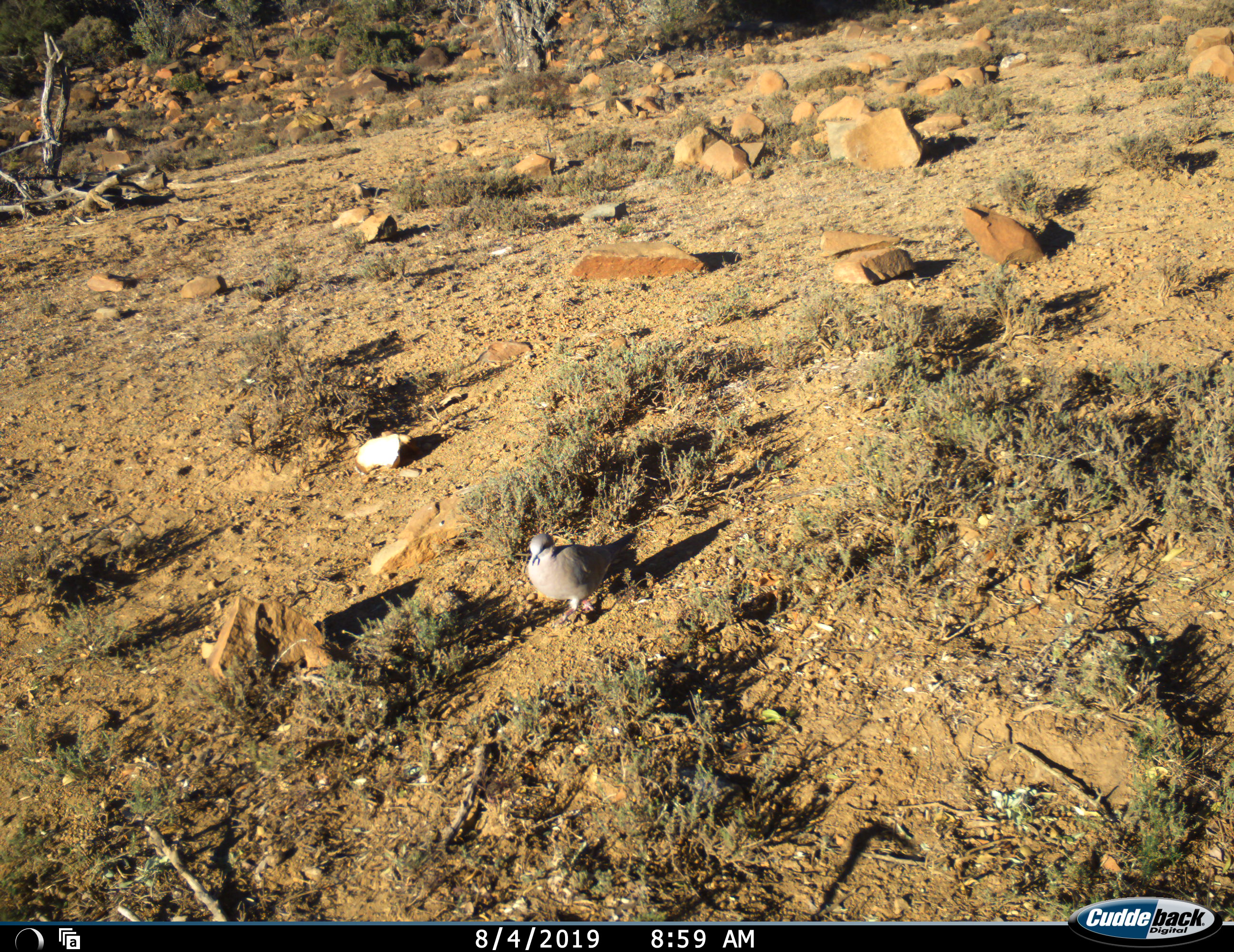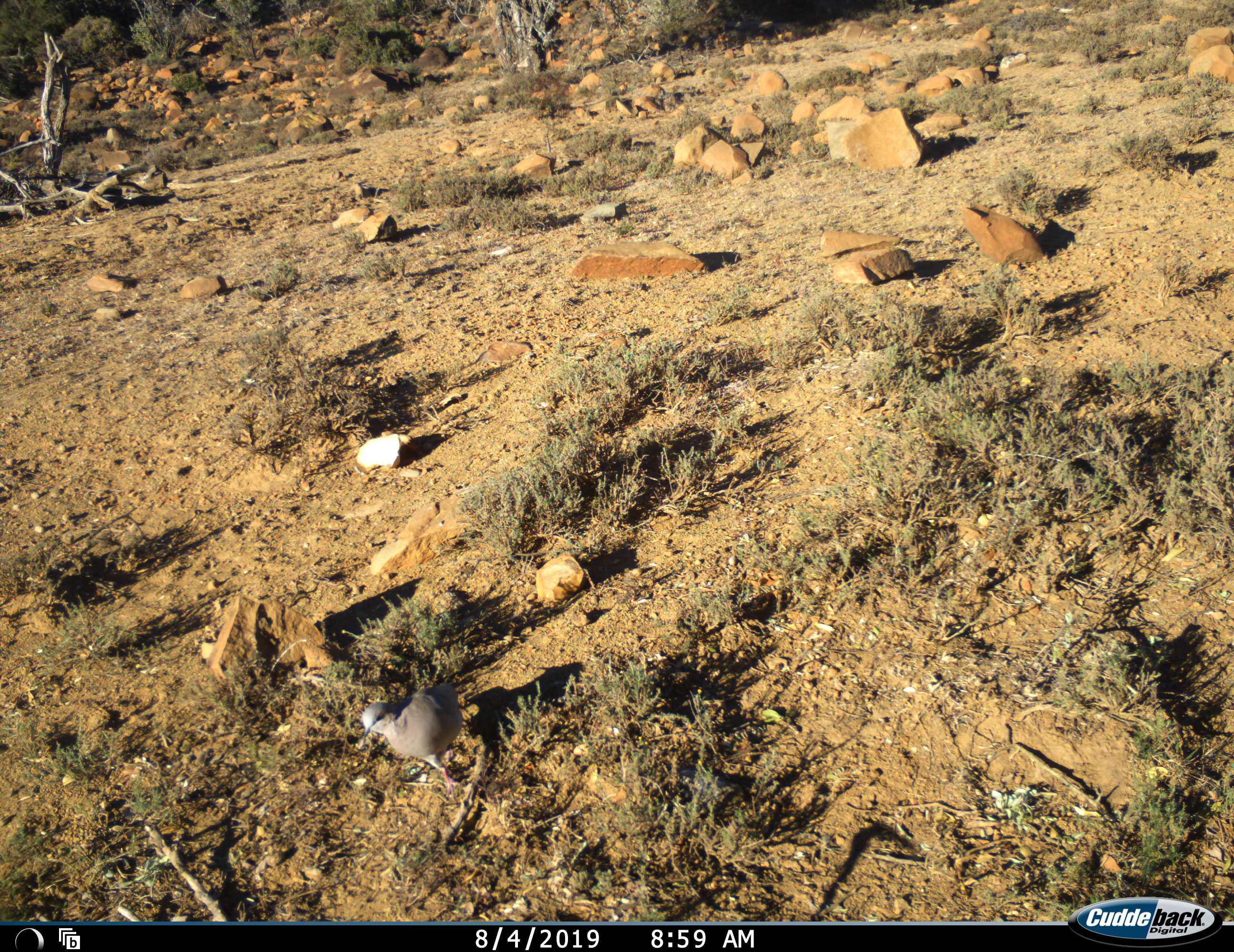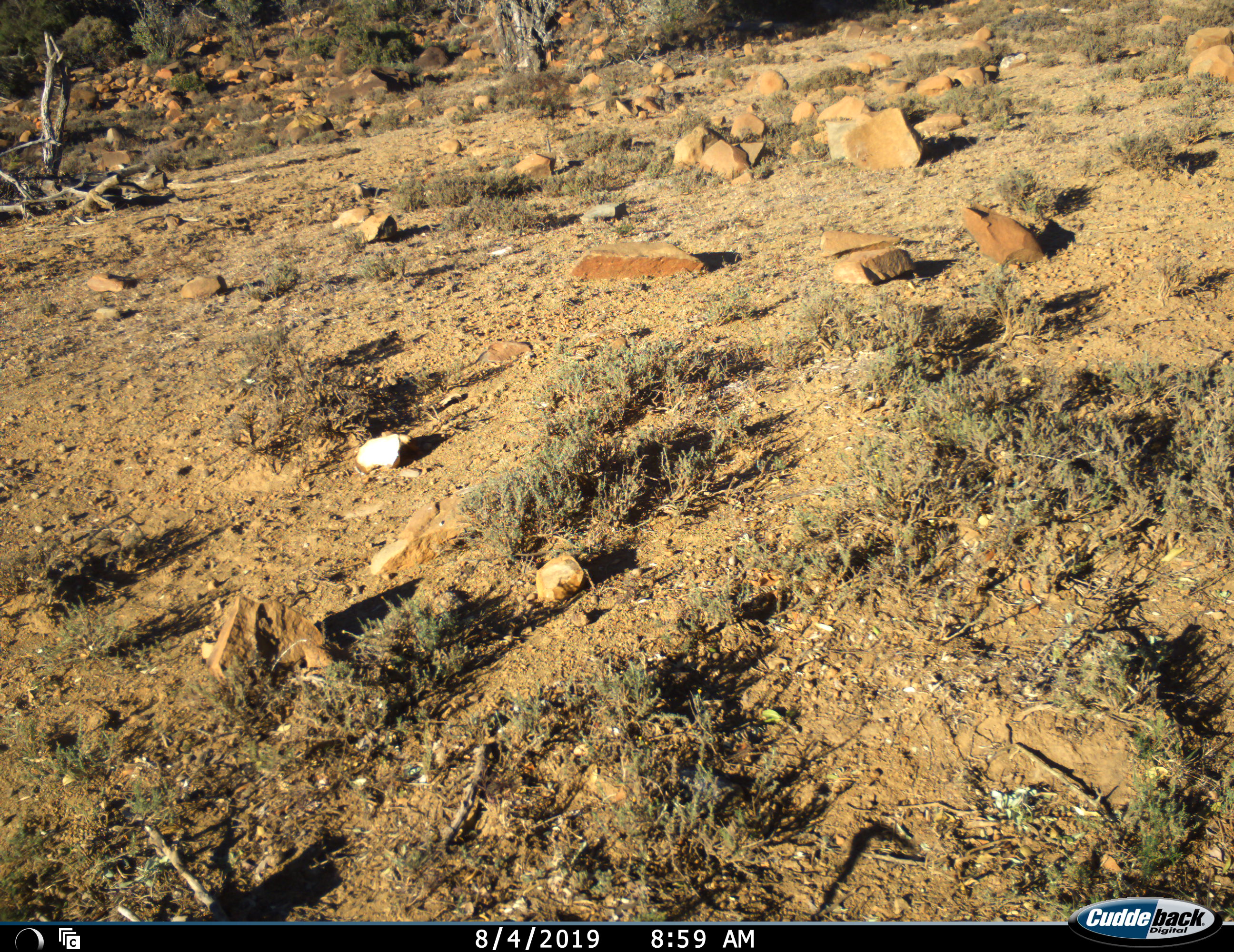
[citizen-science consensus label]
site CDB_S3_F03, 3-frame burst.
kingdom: Animalia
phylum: Chordata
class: Aves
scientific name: Aves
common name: bird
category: birdother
Birdother (bird) (Aves), count 1. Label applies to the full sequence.